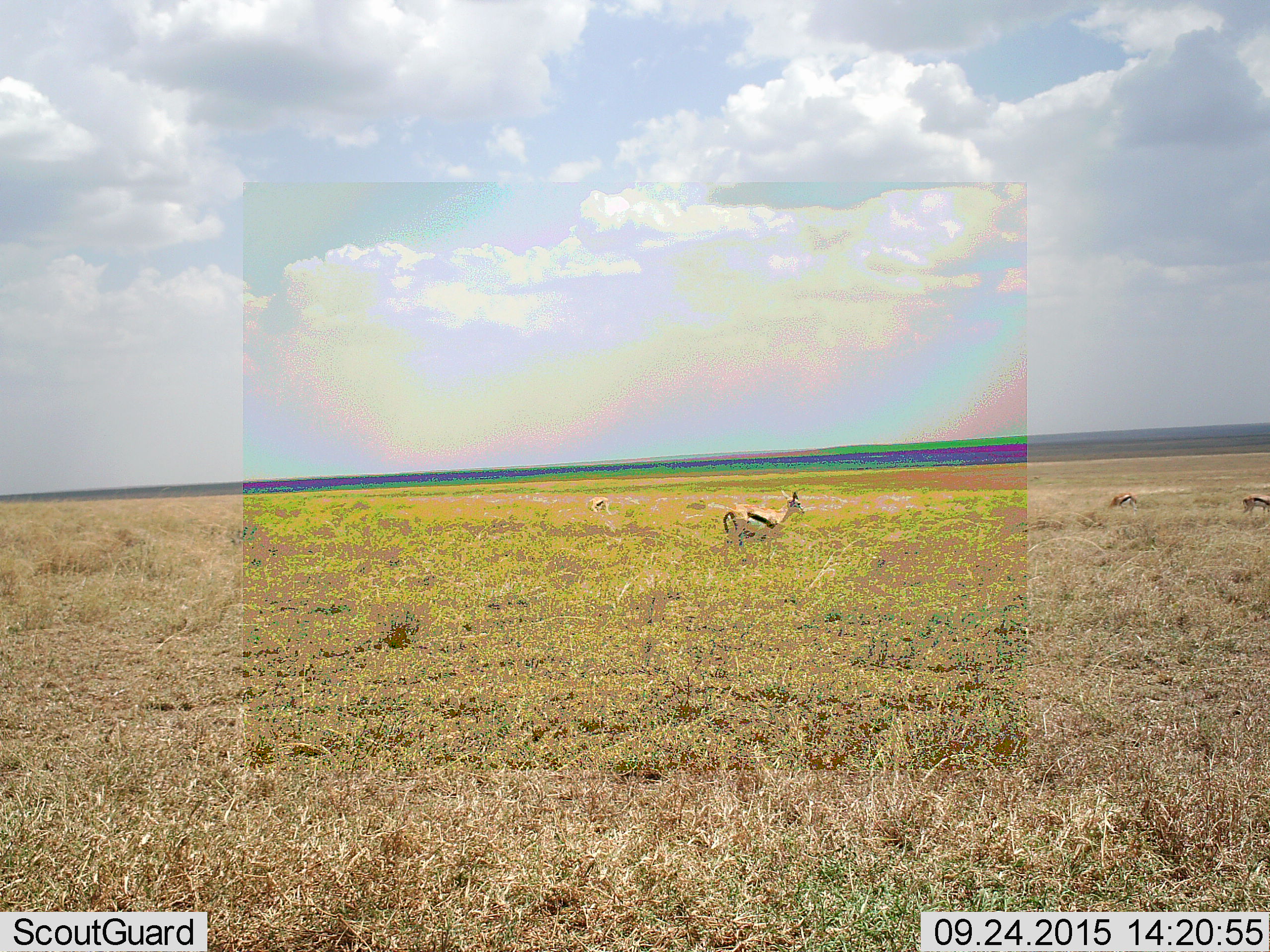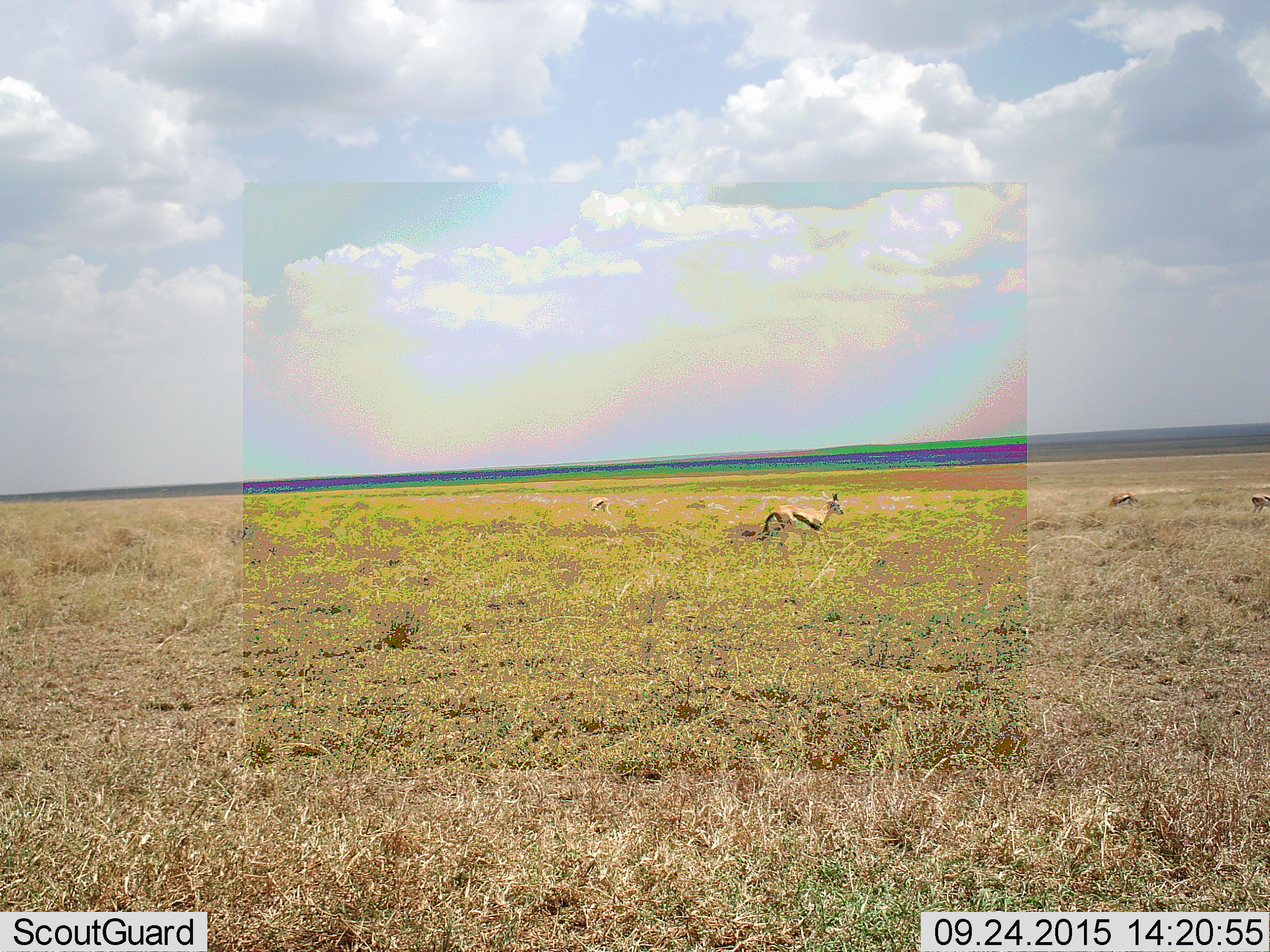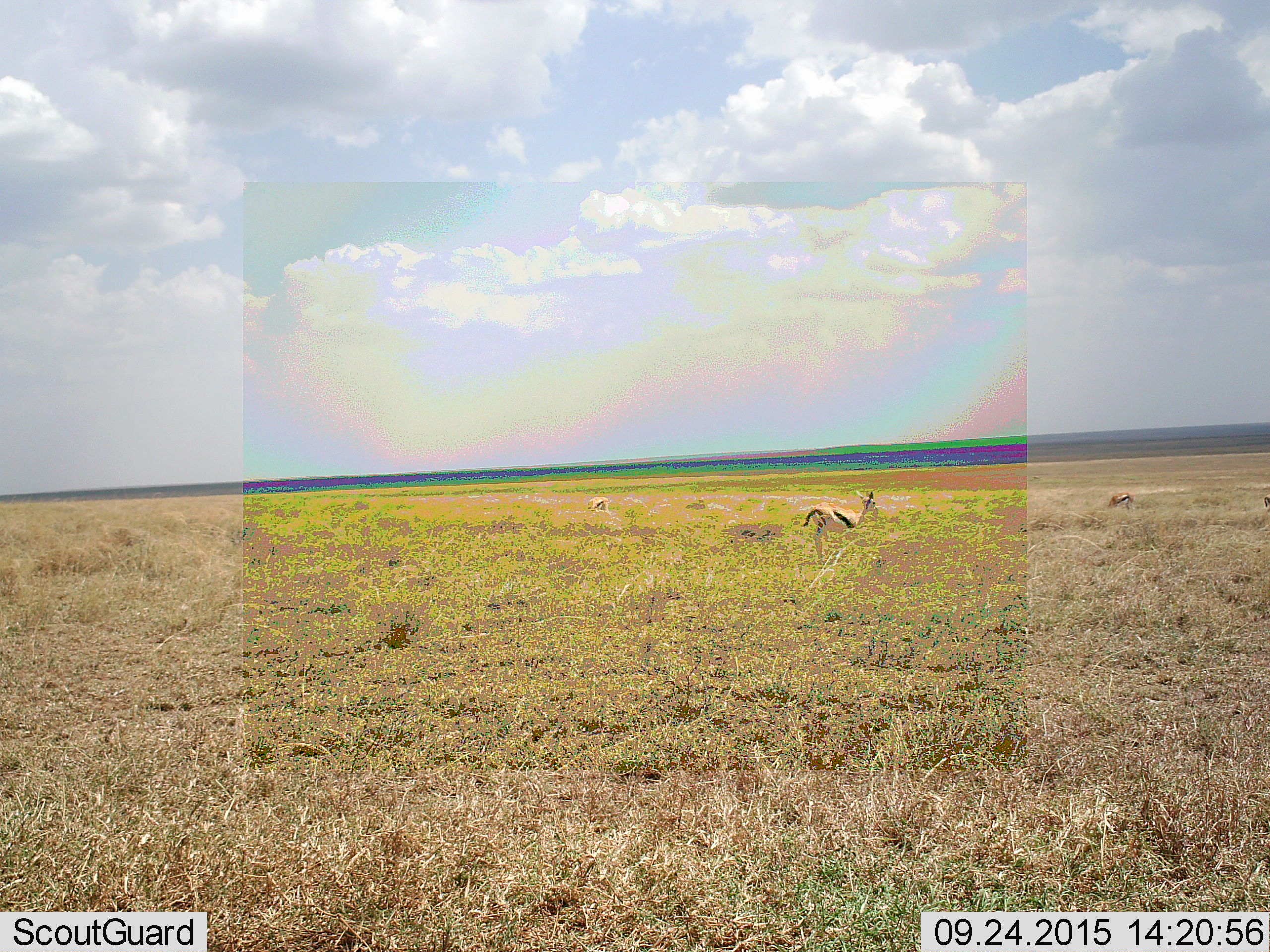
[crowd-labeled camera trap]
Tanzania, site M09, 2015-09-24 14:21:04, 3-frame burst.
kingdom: Animalia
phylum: Chordata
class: Mammalia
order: Artiodactyla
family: Bovidae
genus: Eudorcas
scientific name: Eudorcas thomsonii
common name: thomson's gazelle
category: gazellethomsons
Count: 4.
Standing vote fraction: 70%.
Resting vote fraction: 0%.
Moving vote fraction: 70%.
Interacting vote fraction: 0%.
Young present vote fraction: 0%.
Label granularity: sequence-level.